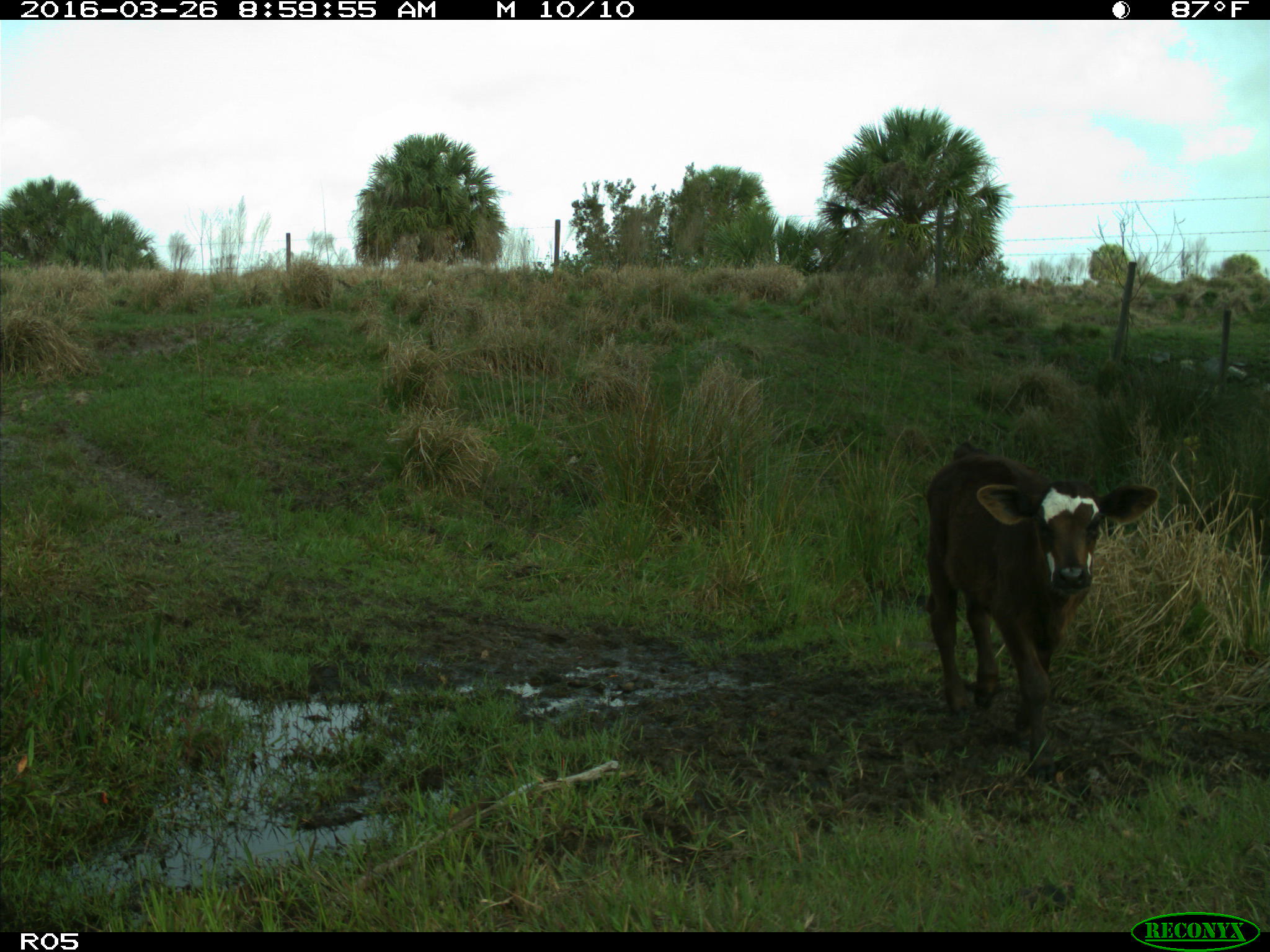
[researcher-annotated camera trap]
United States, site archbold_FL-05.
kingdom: Animalia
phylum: Chordata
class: Mammalia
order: Artiodactyla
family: Bovidae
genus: Bos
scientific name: Bos taurus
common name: domestic cow